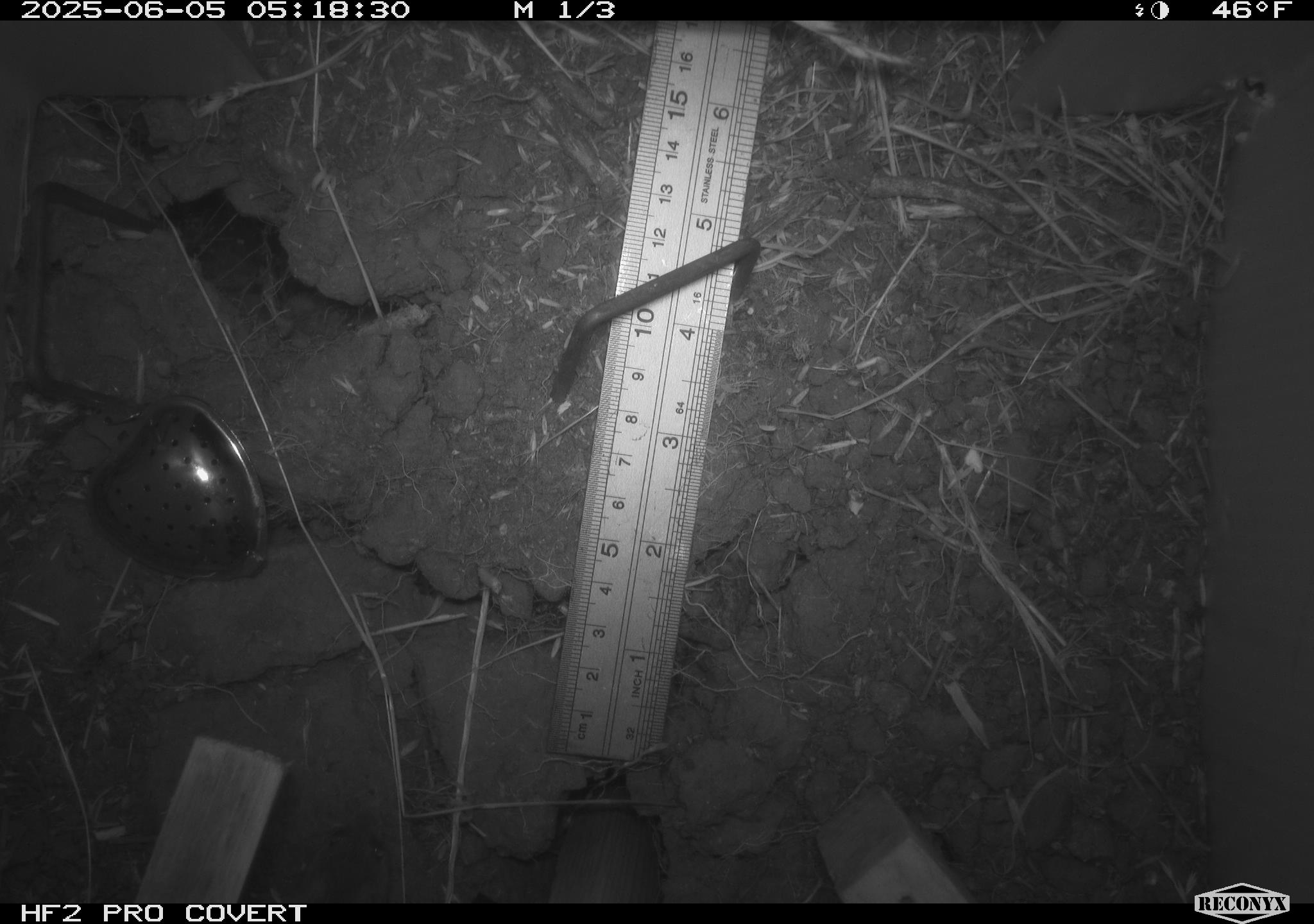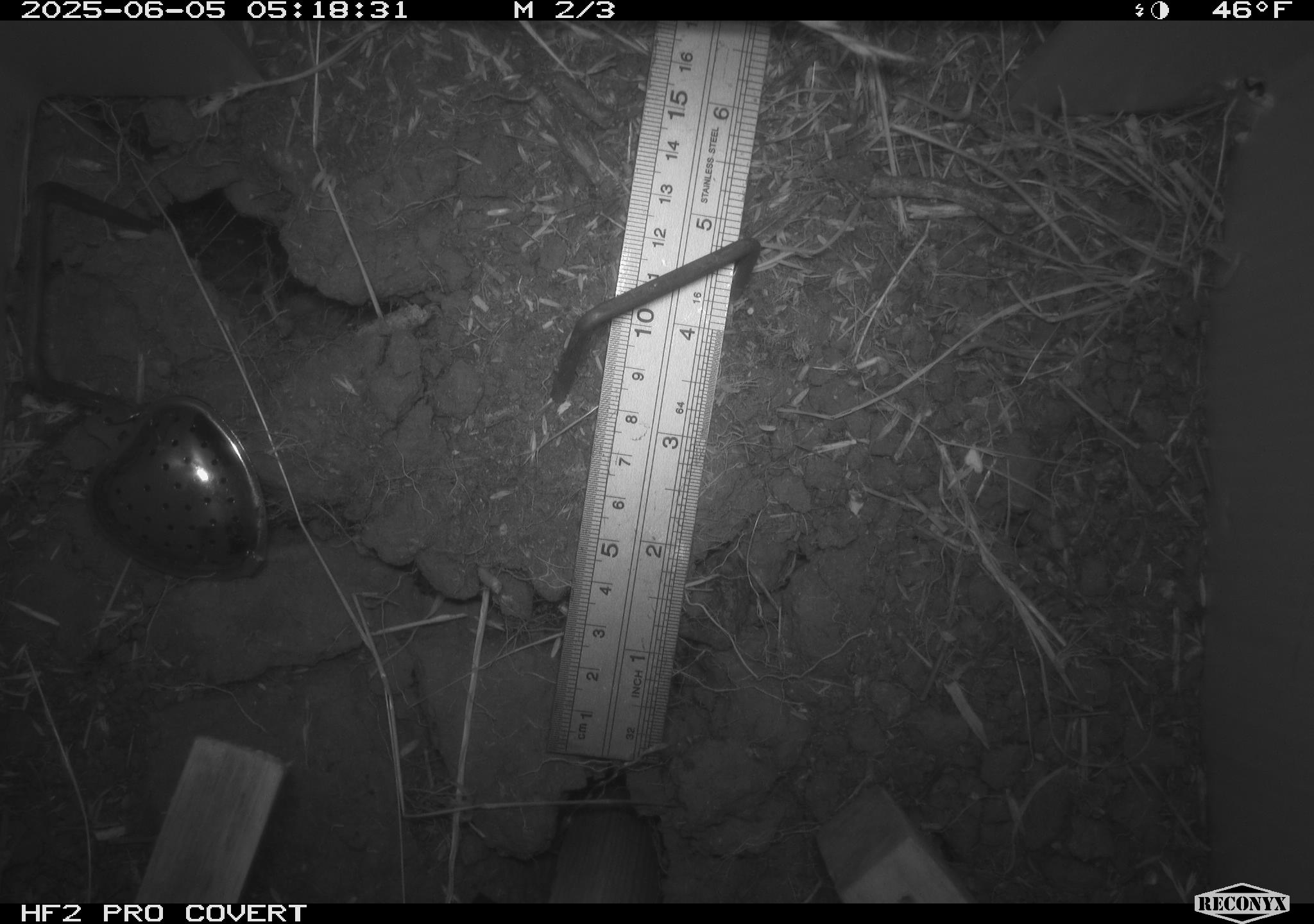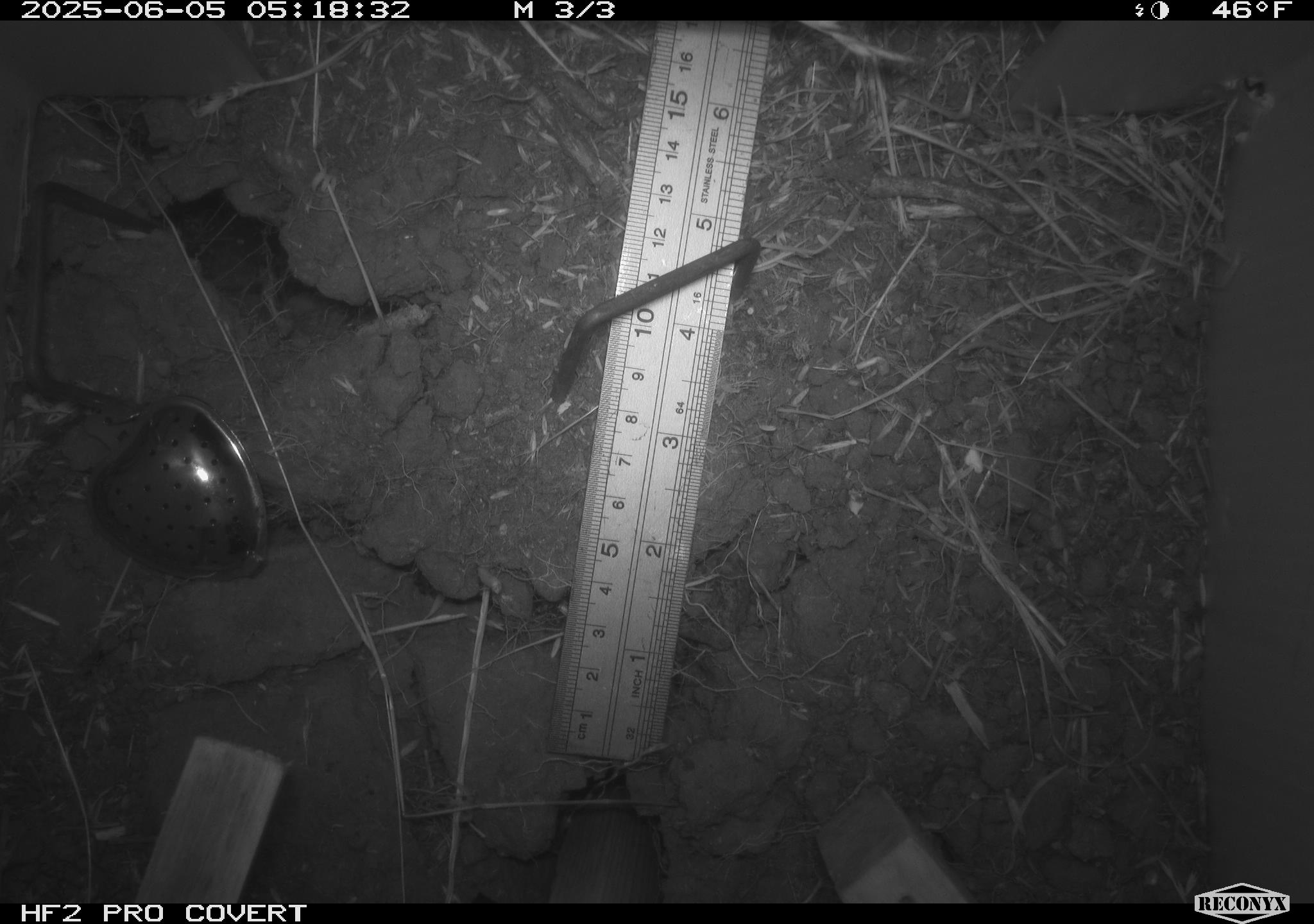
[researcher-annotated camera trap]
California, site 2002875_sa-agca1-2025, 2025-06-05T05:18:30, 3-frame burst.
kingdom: Animalia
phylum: Chordata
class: Mammalia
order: Rodentia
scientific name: Rodentia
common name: rodent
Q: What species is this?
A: Rodent (Rodentia).